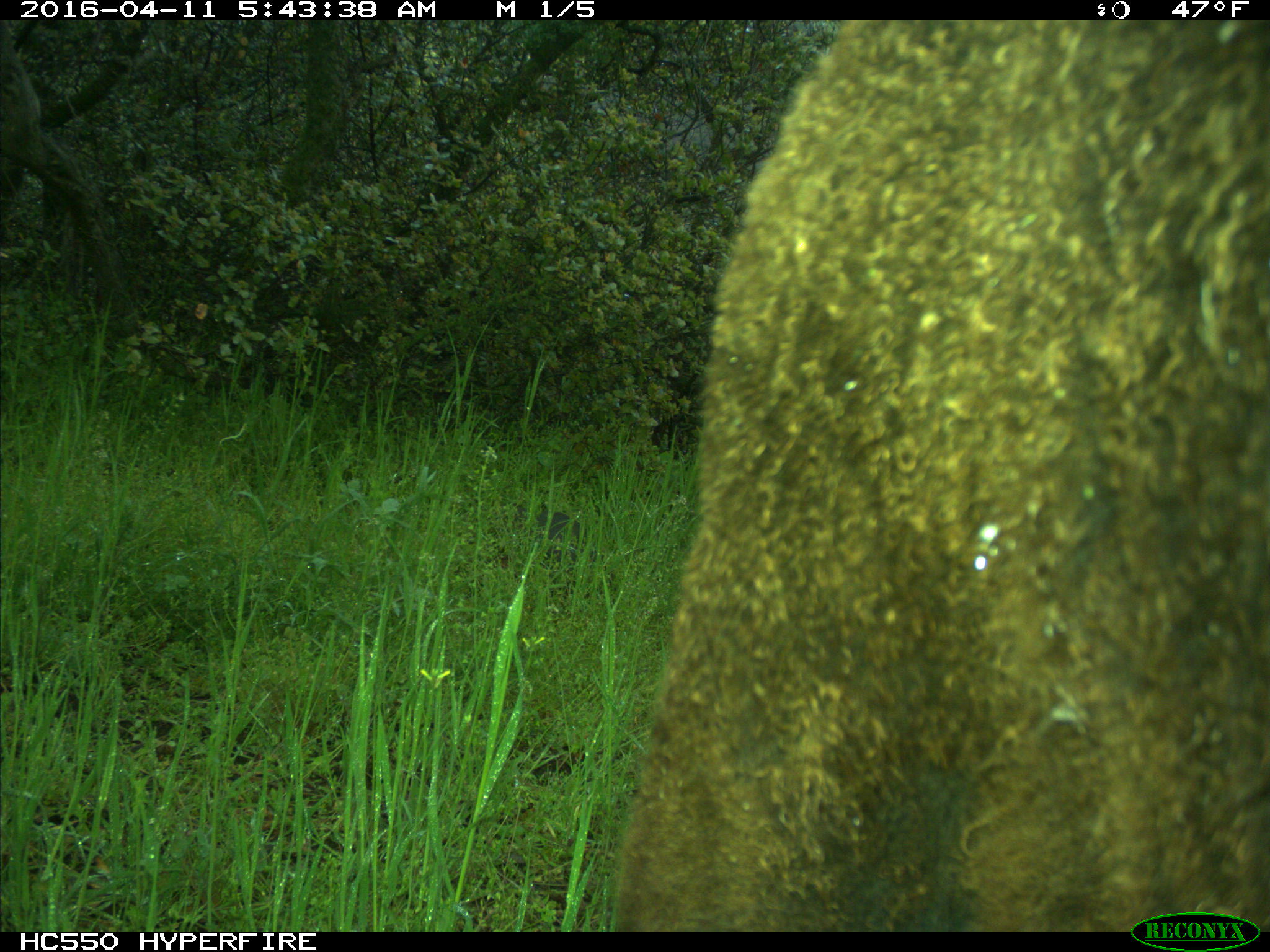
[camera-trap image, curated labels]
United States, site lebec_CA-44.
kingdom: Animalia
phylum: Chordata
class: Mammalia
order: Artiodactyla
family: Bovidae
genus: Bos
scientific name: Bos taurus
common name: domestic cow